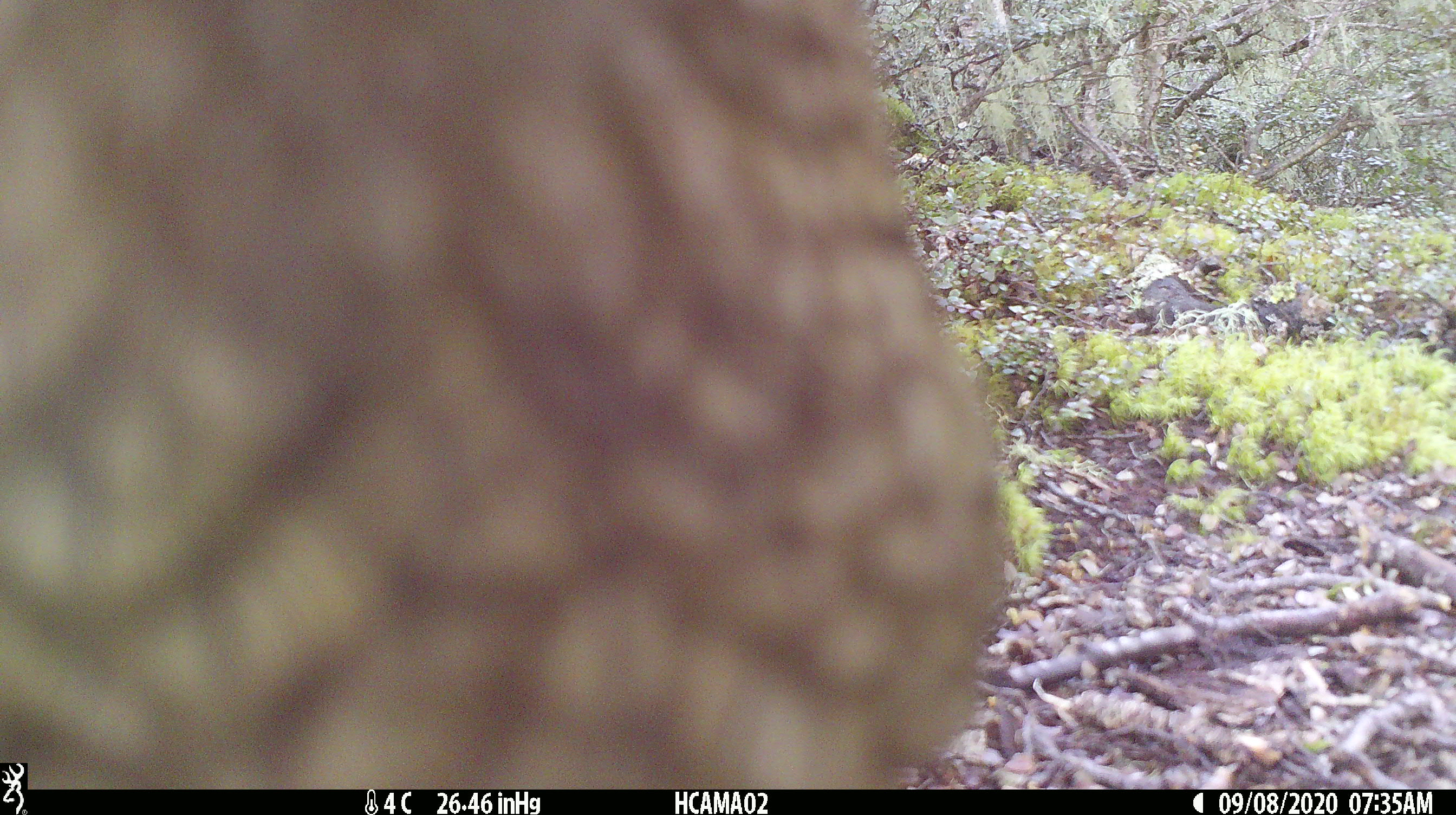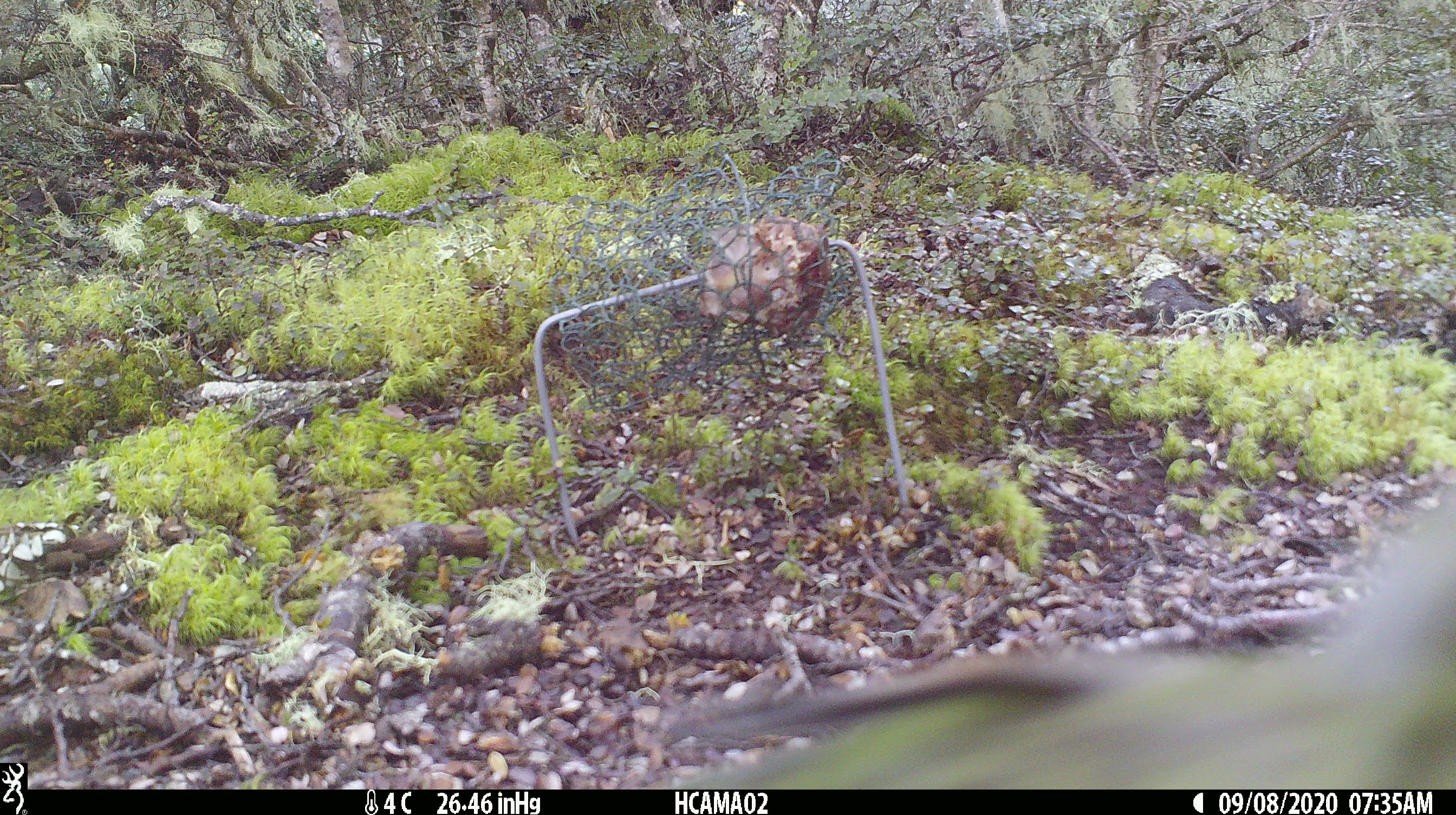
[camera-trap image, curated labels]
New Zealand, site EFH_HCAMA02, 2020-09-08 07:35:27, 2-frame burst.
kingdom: Animalia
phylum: Chordata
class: Aves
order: Psittaciformes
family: Strigopidae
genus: Nestor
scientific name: Nestor notabilis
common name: kea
Kea (Nestor notabilis).